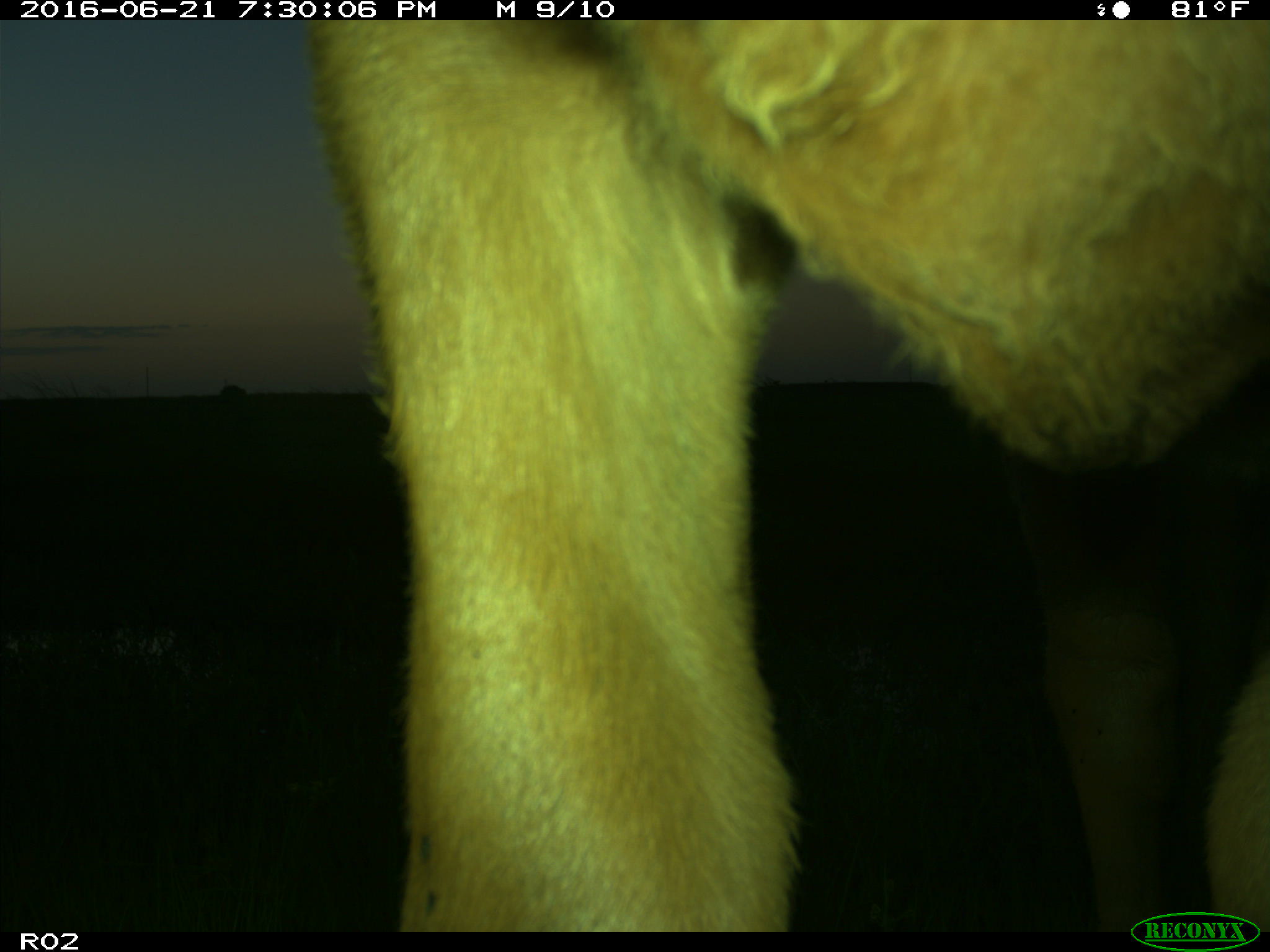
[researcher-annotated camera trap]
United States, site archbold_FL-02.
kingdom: Animalia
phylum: Chordata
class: Mammalia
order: Artiodactyla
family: Bovidae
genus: Bos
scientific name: Bos taurus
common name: domestic cow